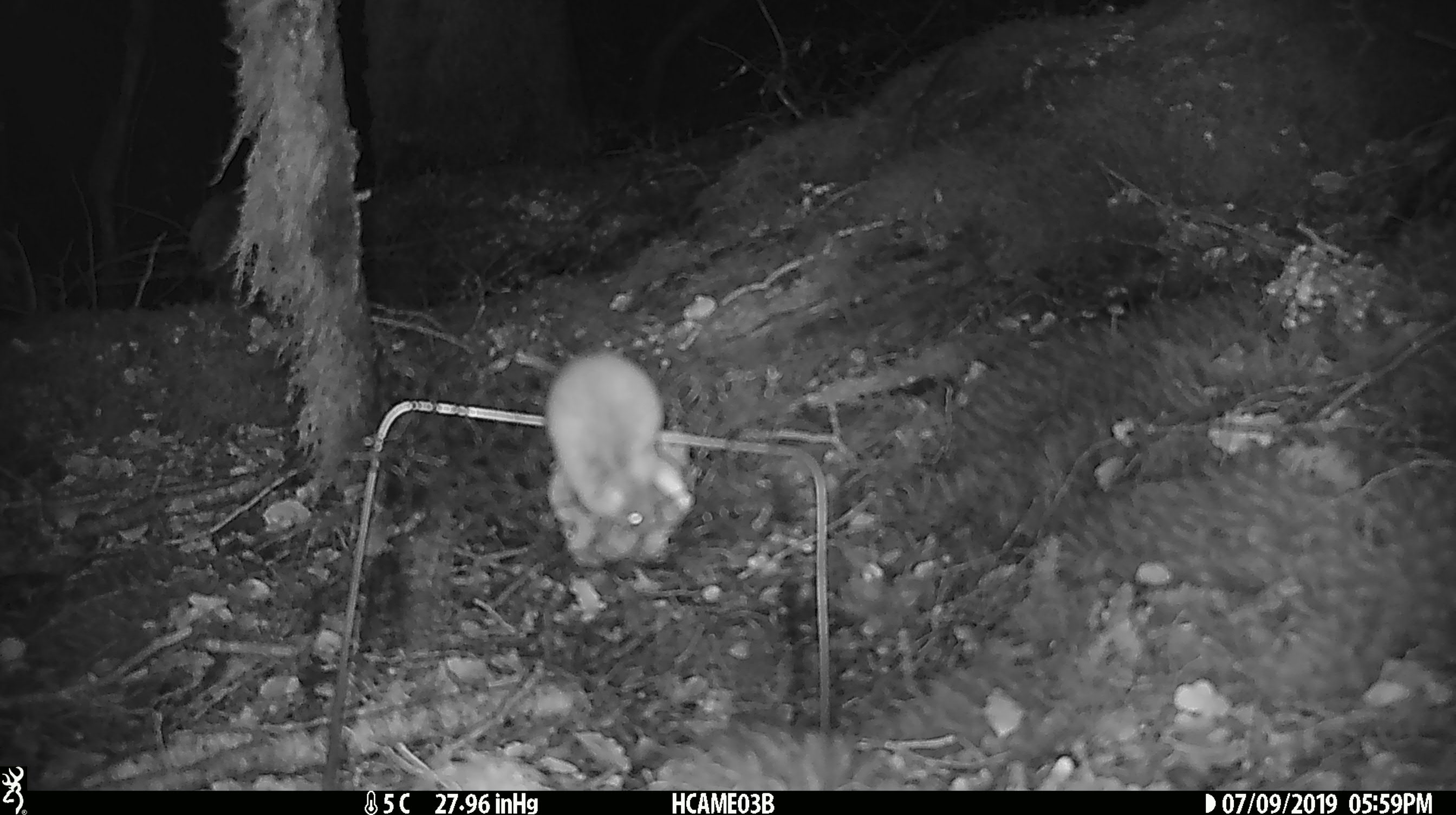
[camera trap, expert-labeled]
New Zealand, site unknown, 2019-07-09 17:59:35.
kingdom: Animalia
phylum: Chordata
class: Mammalia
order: Rodentia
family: Muridae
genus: Mus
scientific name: Mus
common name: mouse